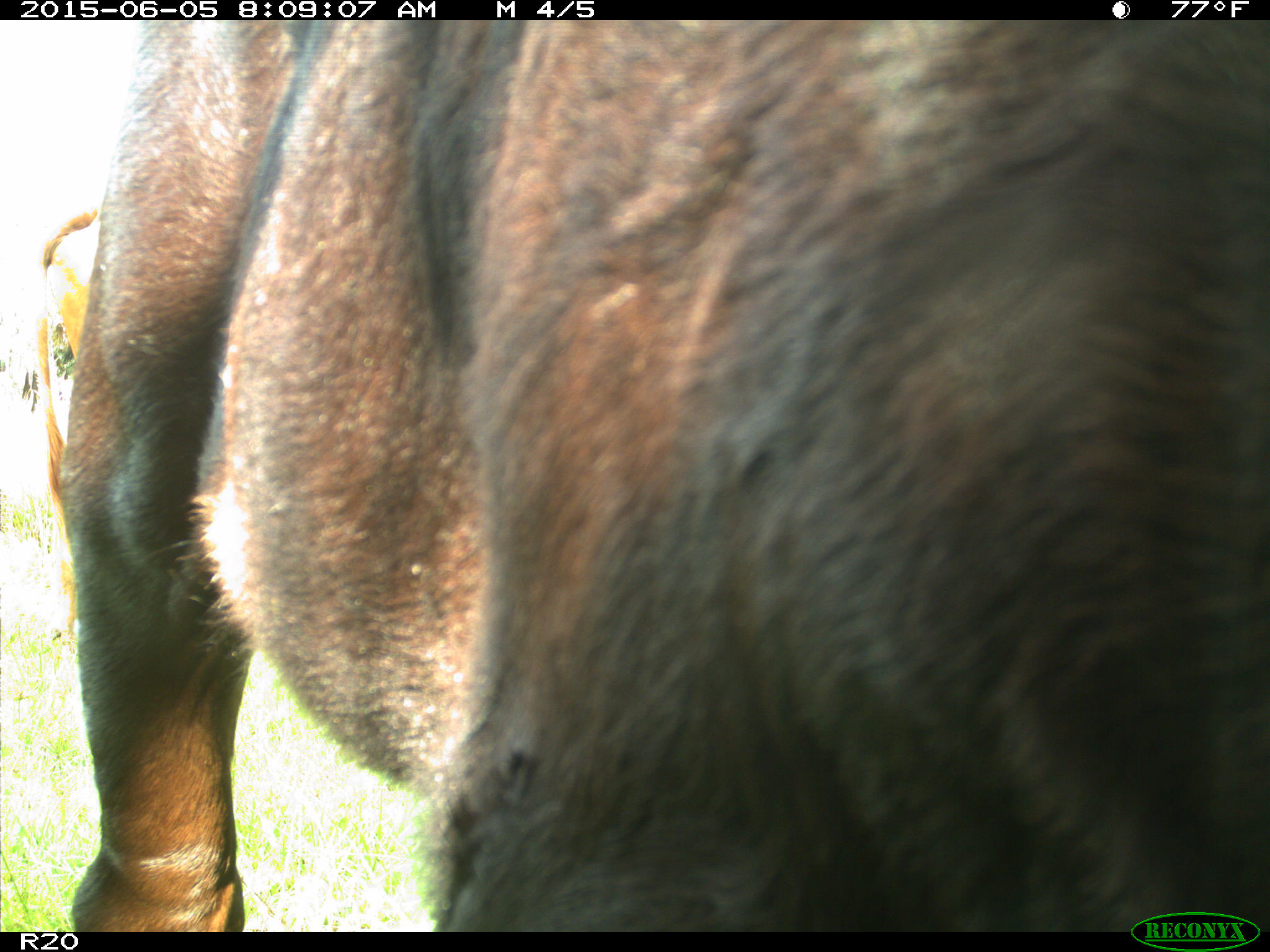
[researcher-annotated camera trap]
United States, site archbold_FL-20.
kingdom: Animalia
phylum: Chordata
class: Mammalia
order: Artiodactyla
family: Bovidae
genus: Bos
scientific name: Bos taurus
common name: domestic cow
Bos taurus (domestic cow).